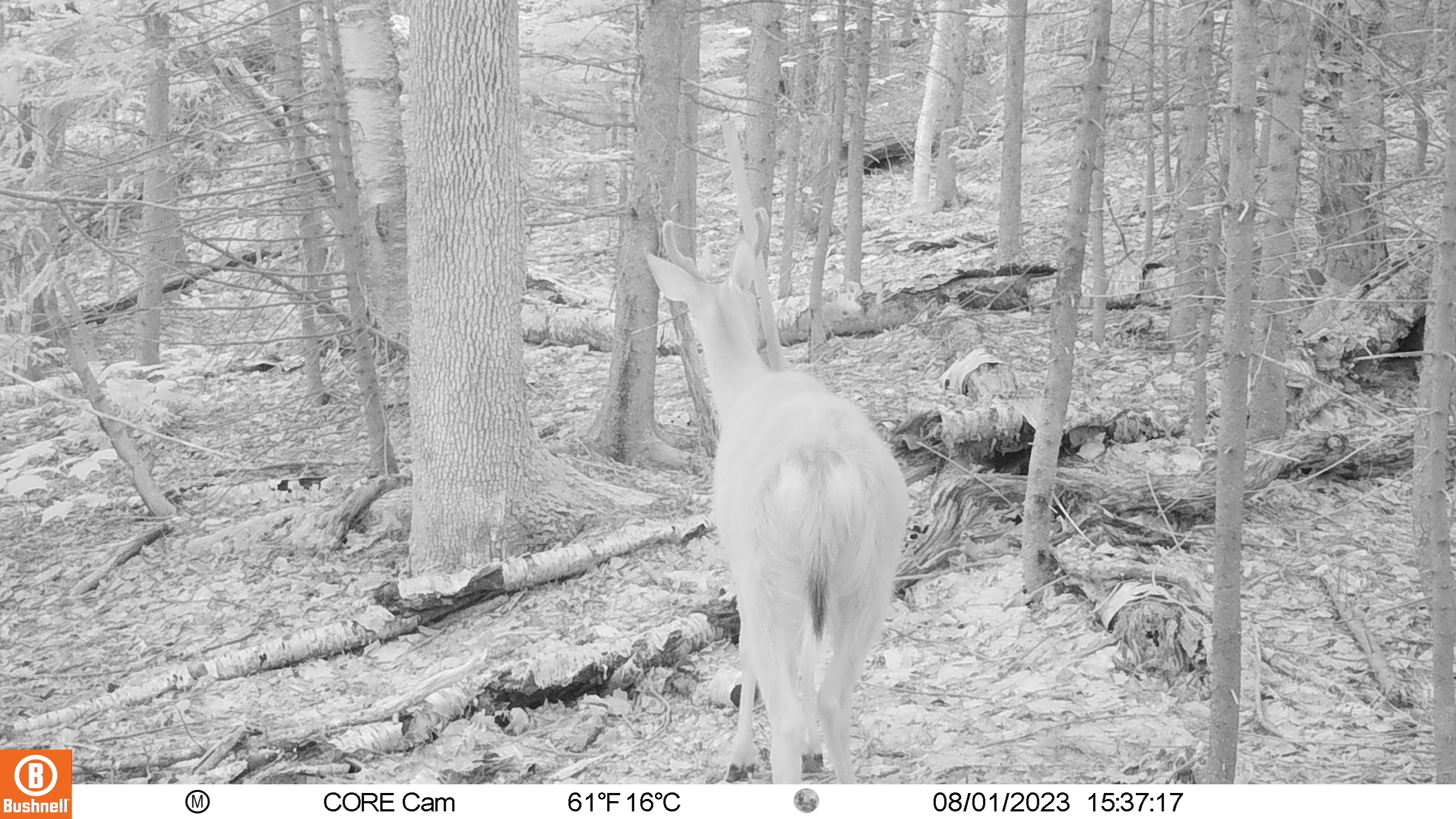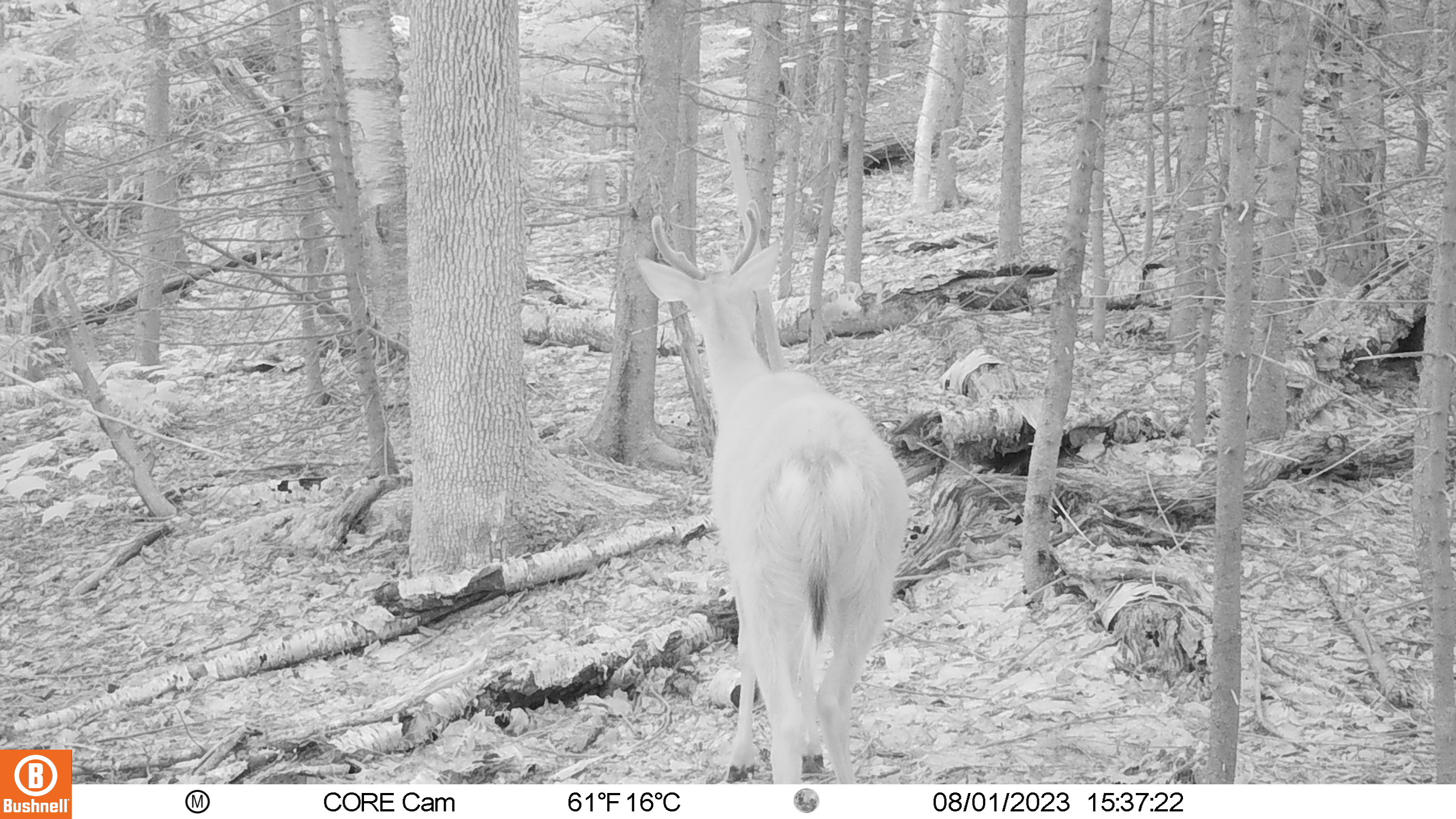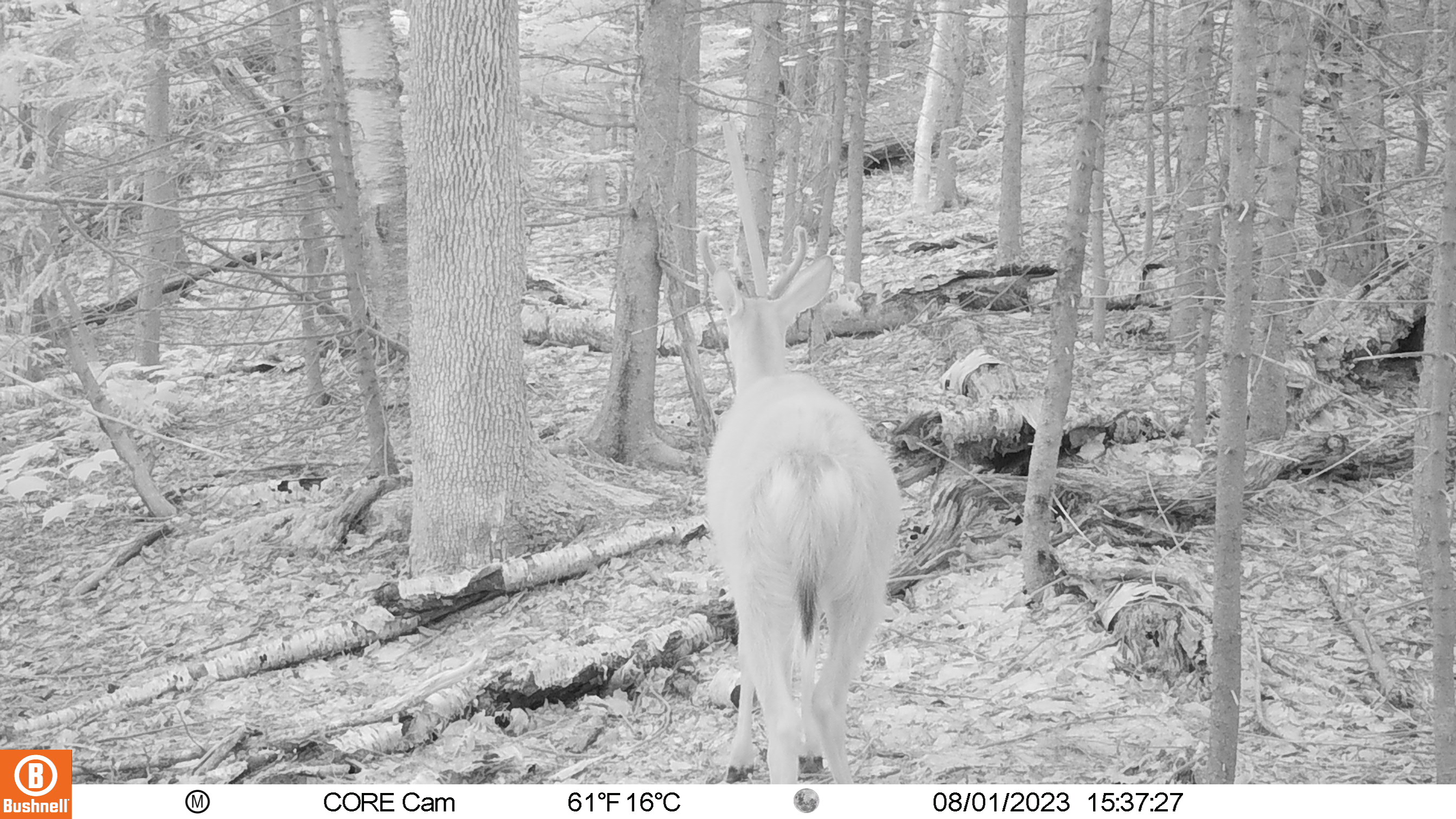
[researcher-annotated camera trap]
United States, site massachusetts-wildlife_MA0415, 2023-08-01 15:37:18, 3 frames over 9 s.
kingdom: Animalia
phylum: Chordata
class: Mammalia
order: Artiodactyla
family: Cervidae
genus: Odocoileus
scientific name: Odocoileus virginianus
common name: white-tailed deer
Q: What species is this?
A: White-tailed deer (Odocoileus virginianus).